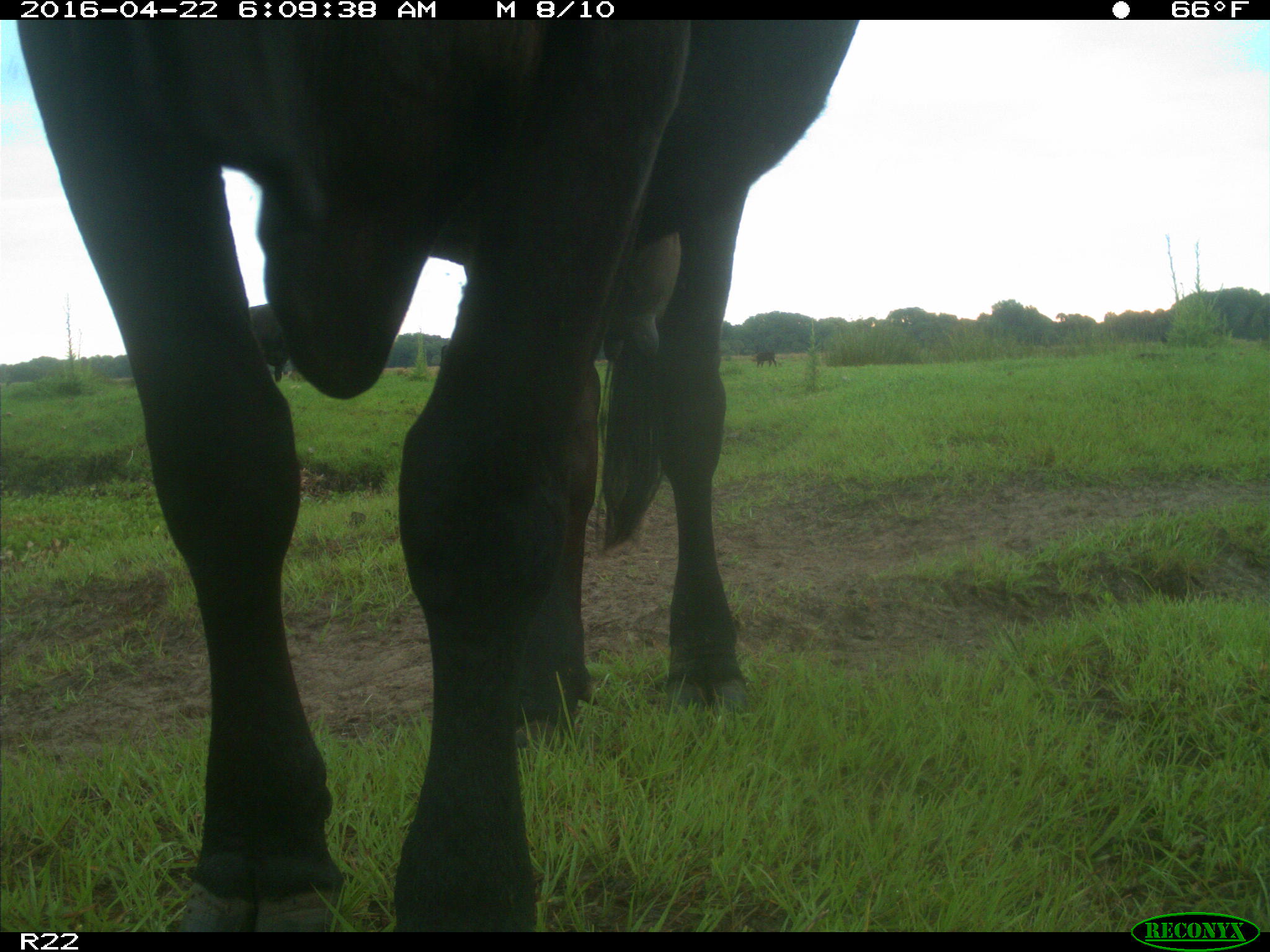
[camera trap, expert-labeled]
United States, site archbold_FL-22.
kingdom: Animalia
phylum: Chordata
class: Mammalia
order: Artiodactyla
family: Bovidae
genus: Bos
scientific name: Bos taurus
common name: domestic cow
Bos taurus (domestic cow).